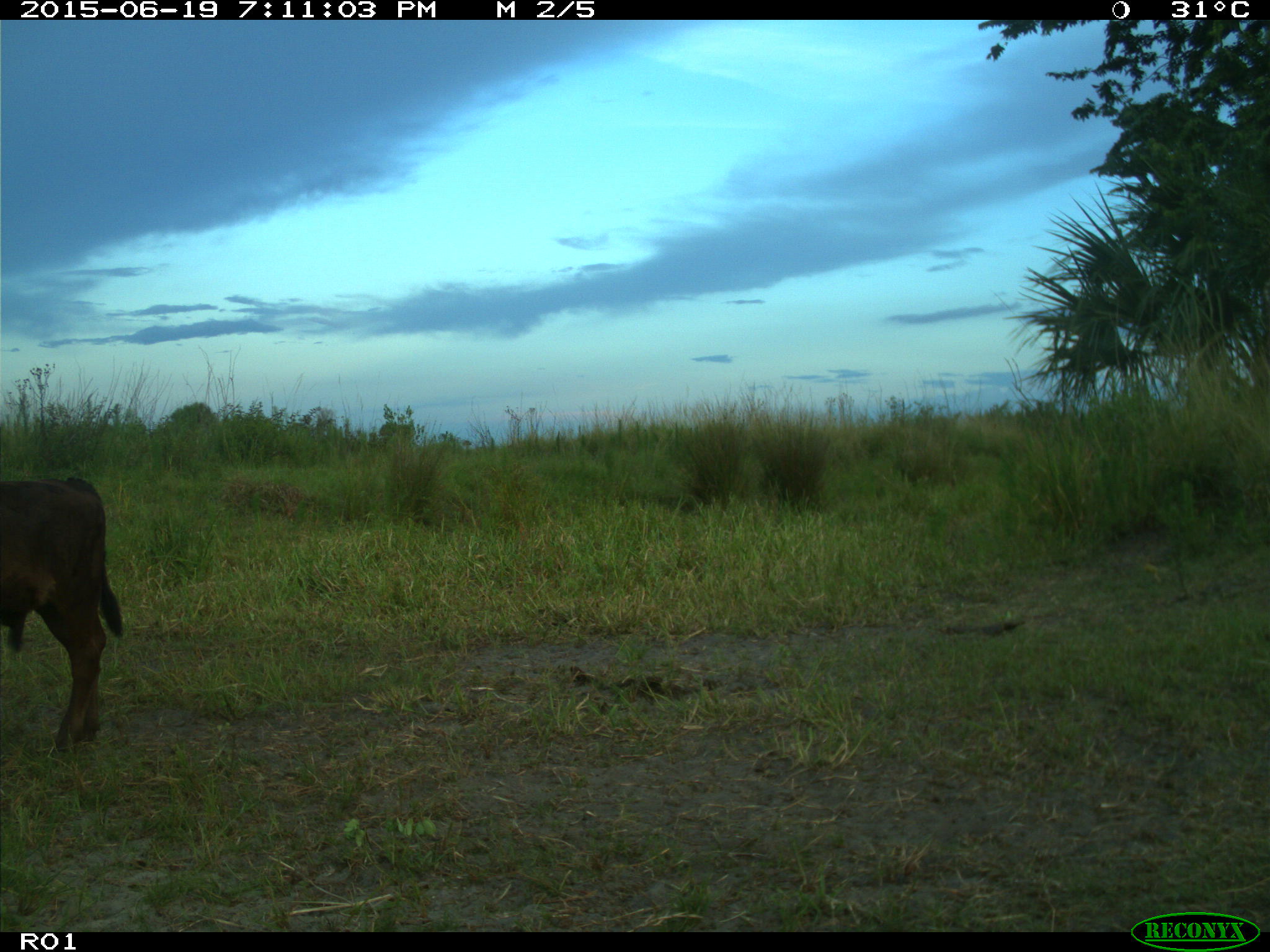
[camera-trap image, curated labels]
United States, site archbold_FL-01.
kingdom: Animalia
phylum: Chordata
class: Mammalia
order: Artiodactyla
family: Bovidae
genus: Bos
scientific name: Bos taurus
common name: domestic cow